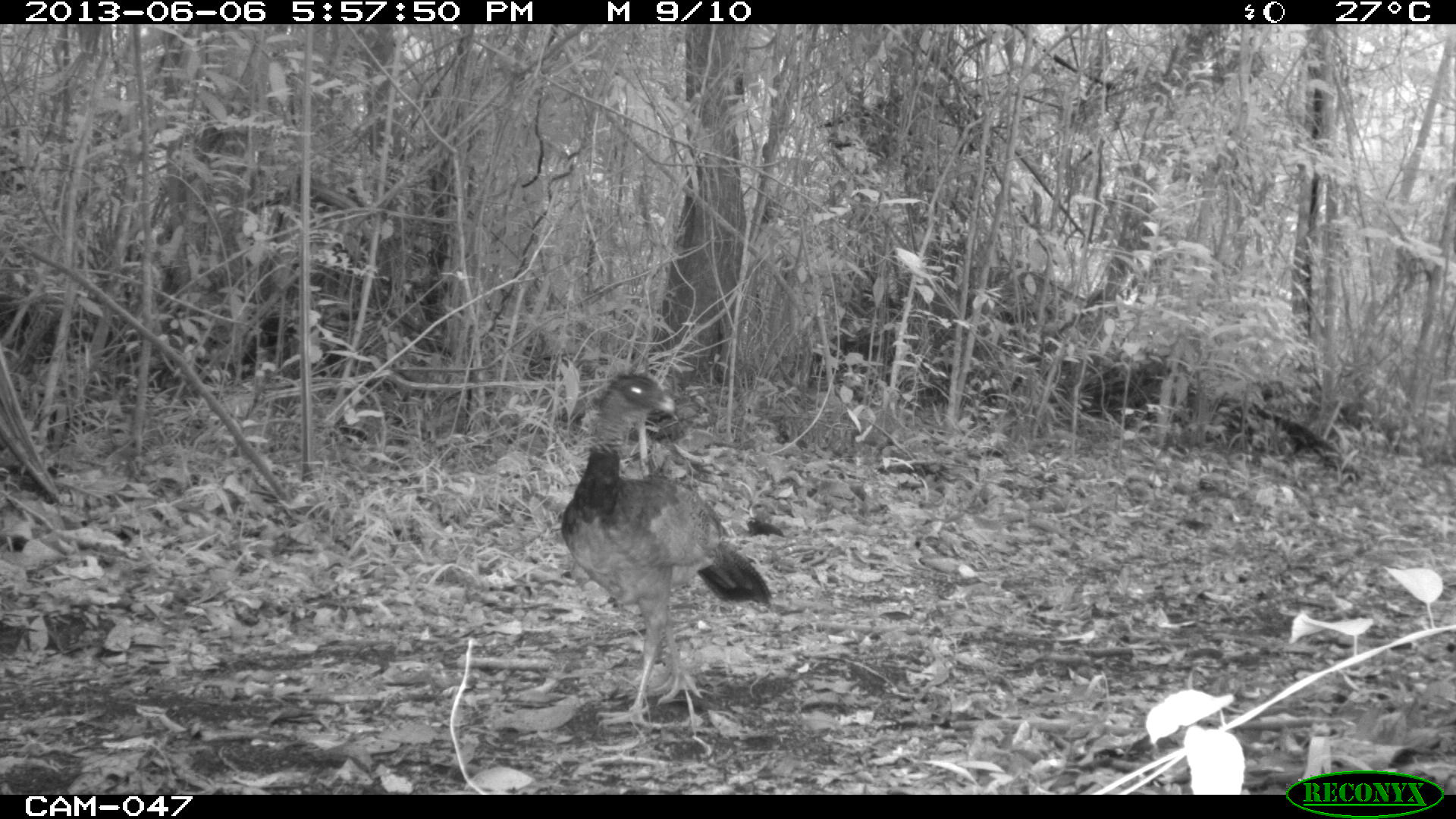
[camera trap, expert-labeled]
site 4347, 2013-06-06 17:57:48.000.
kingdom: Animalia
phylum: Chordata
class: Aves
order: Galliformes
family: Cracidae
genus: Crax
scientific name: Crax rubra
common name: great curassow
Crax rubra (great curassow), count 1, sex female.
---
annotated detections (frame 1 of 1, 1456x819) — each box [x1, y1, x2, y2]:
crax rubra: [558, 368, 774, 737]